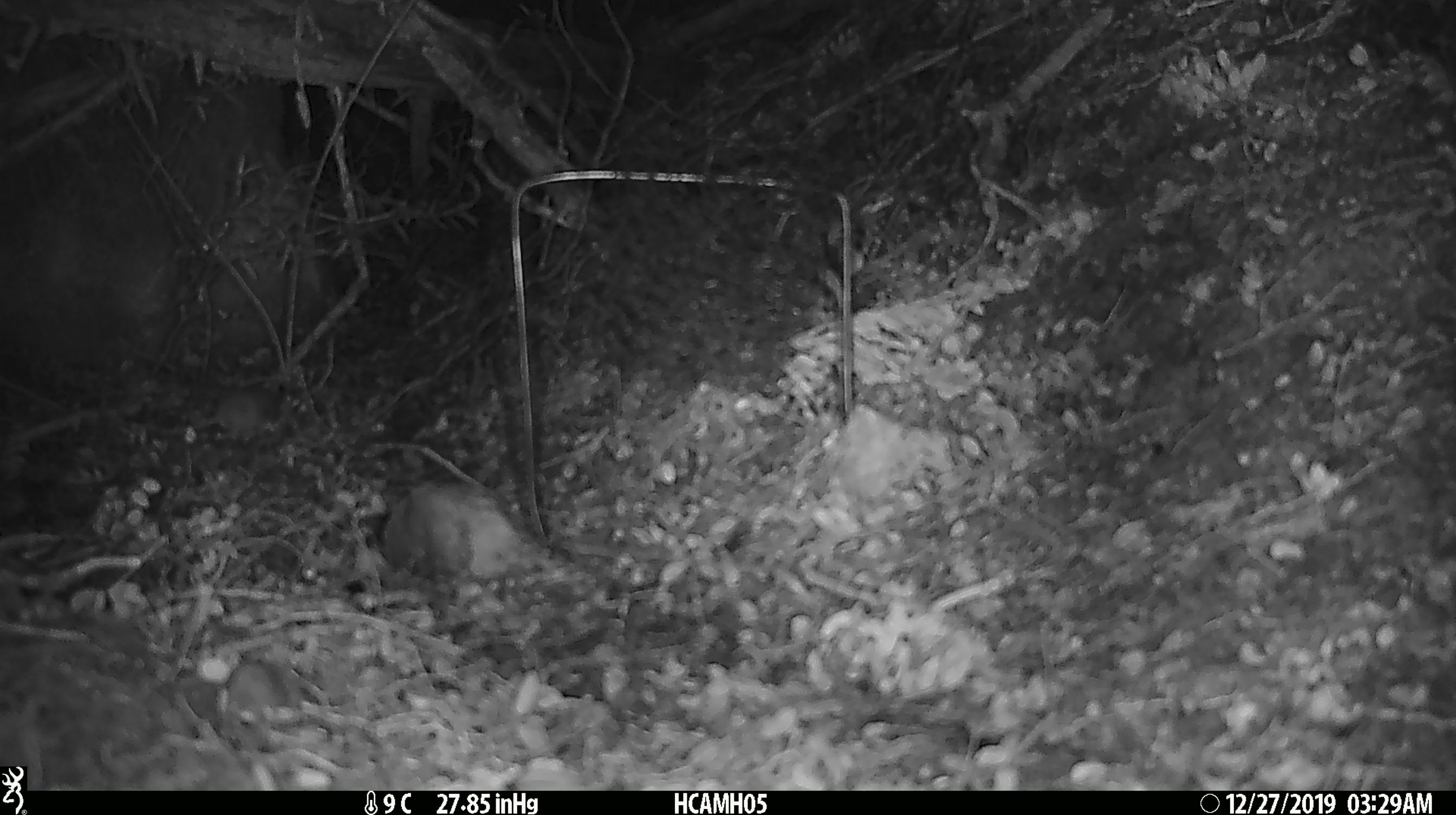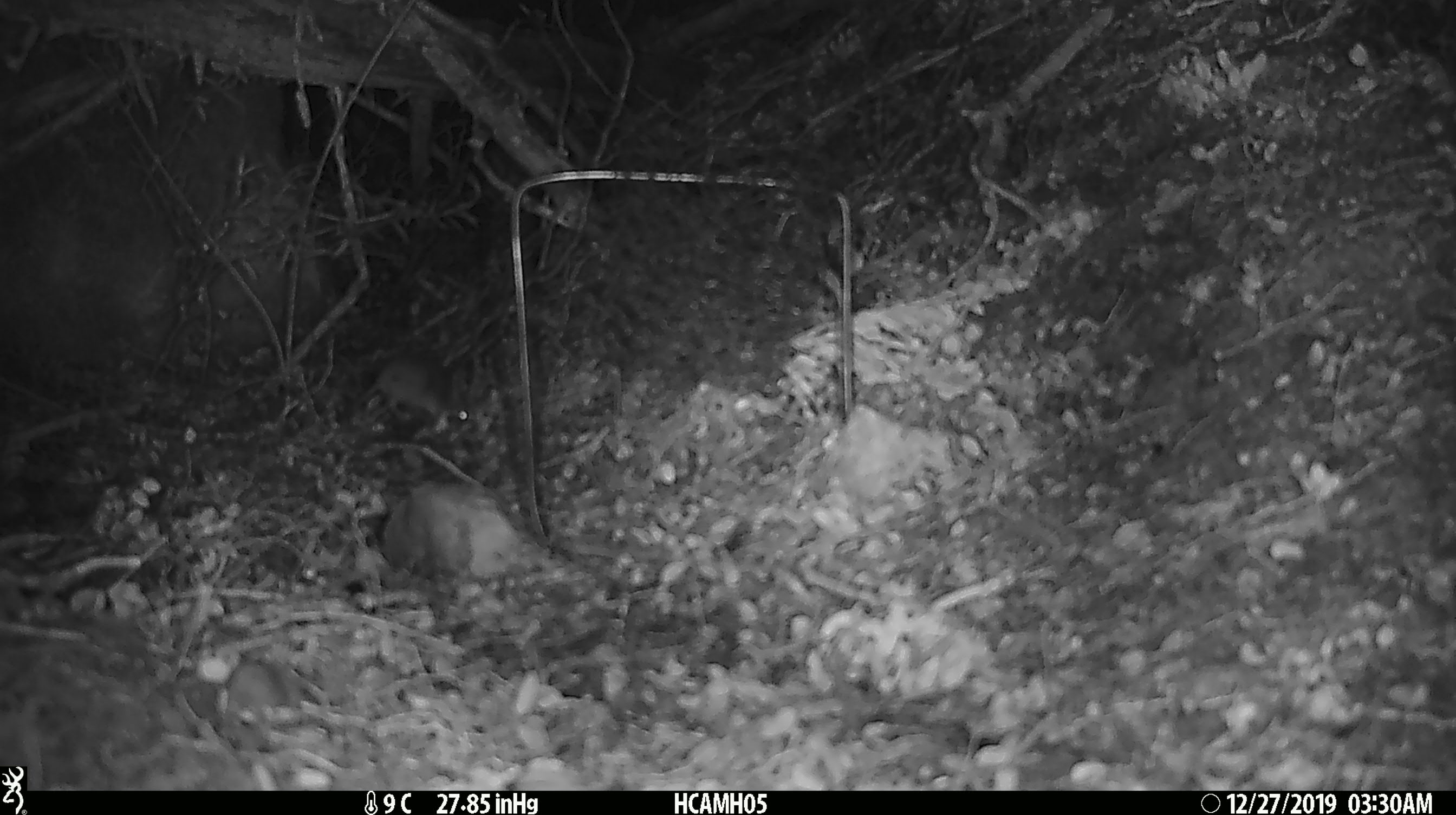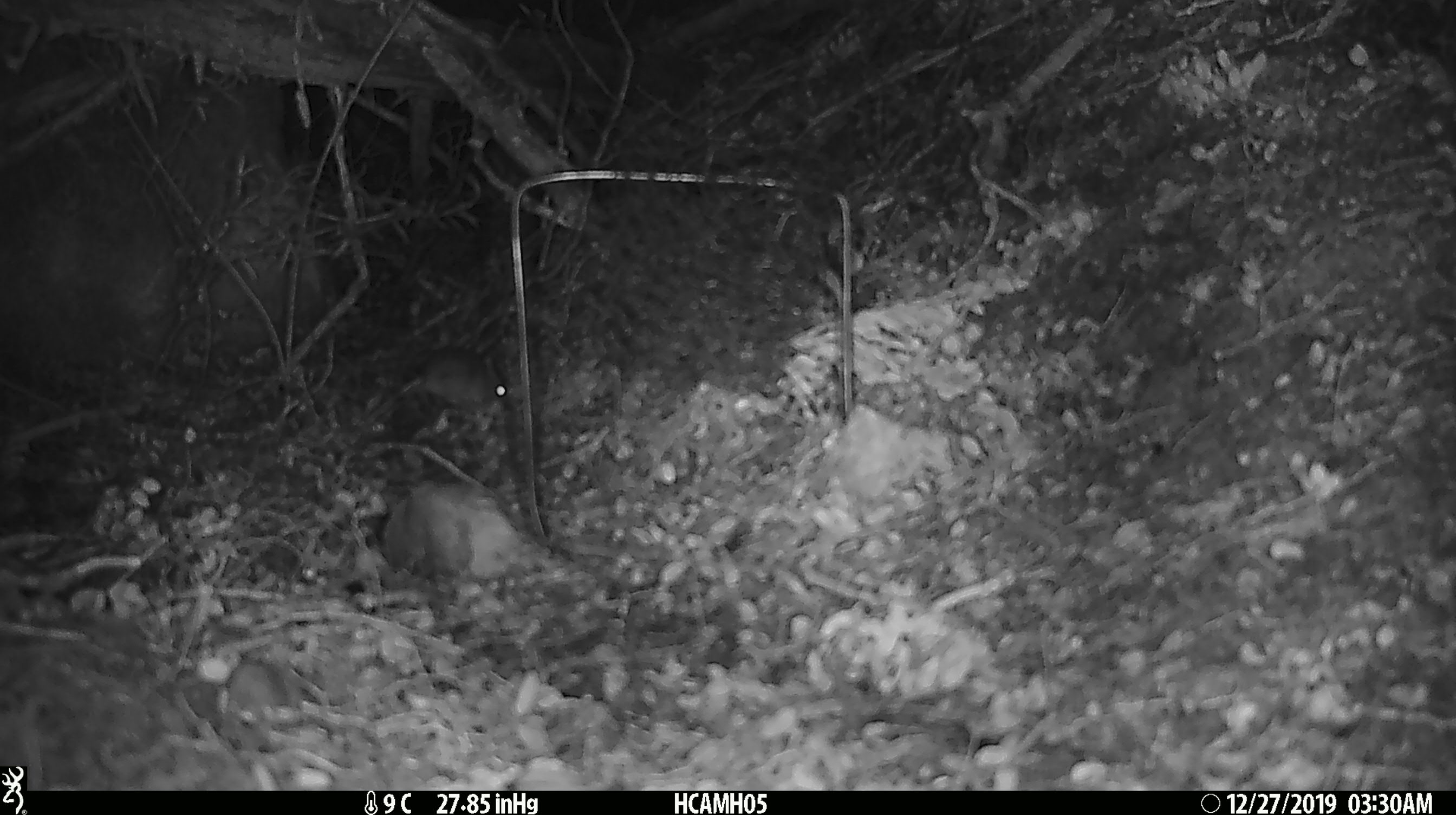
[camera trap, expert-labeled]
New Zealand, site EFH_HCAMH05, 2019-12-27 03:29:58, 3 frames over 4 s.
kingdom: Animalia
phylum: Chordata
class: Mammalia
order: Rodentia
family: Muridae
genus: Mus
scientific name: Mus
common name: mouse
Mouse (Mus).